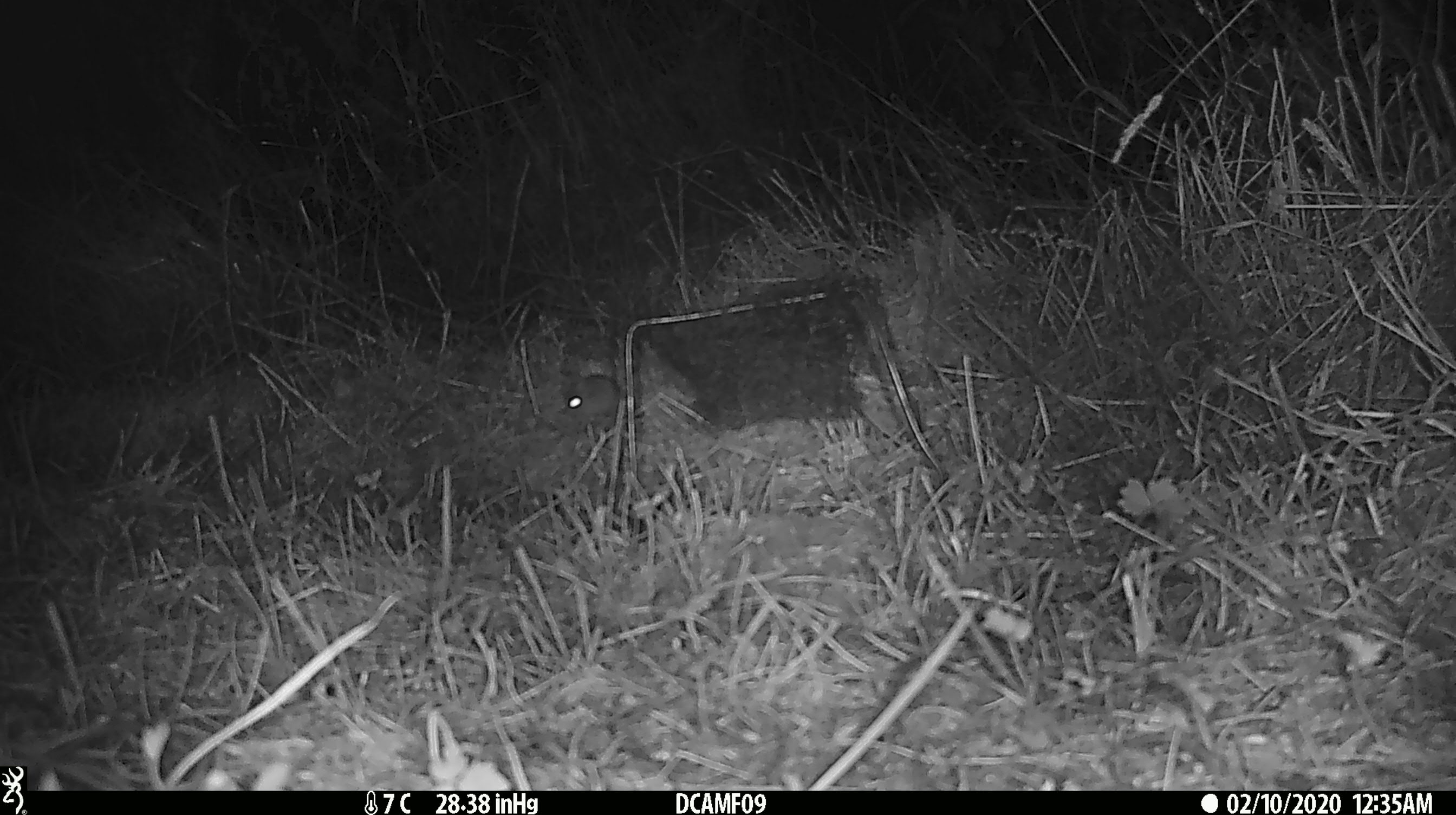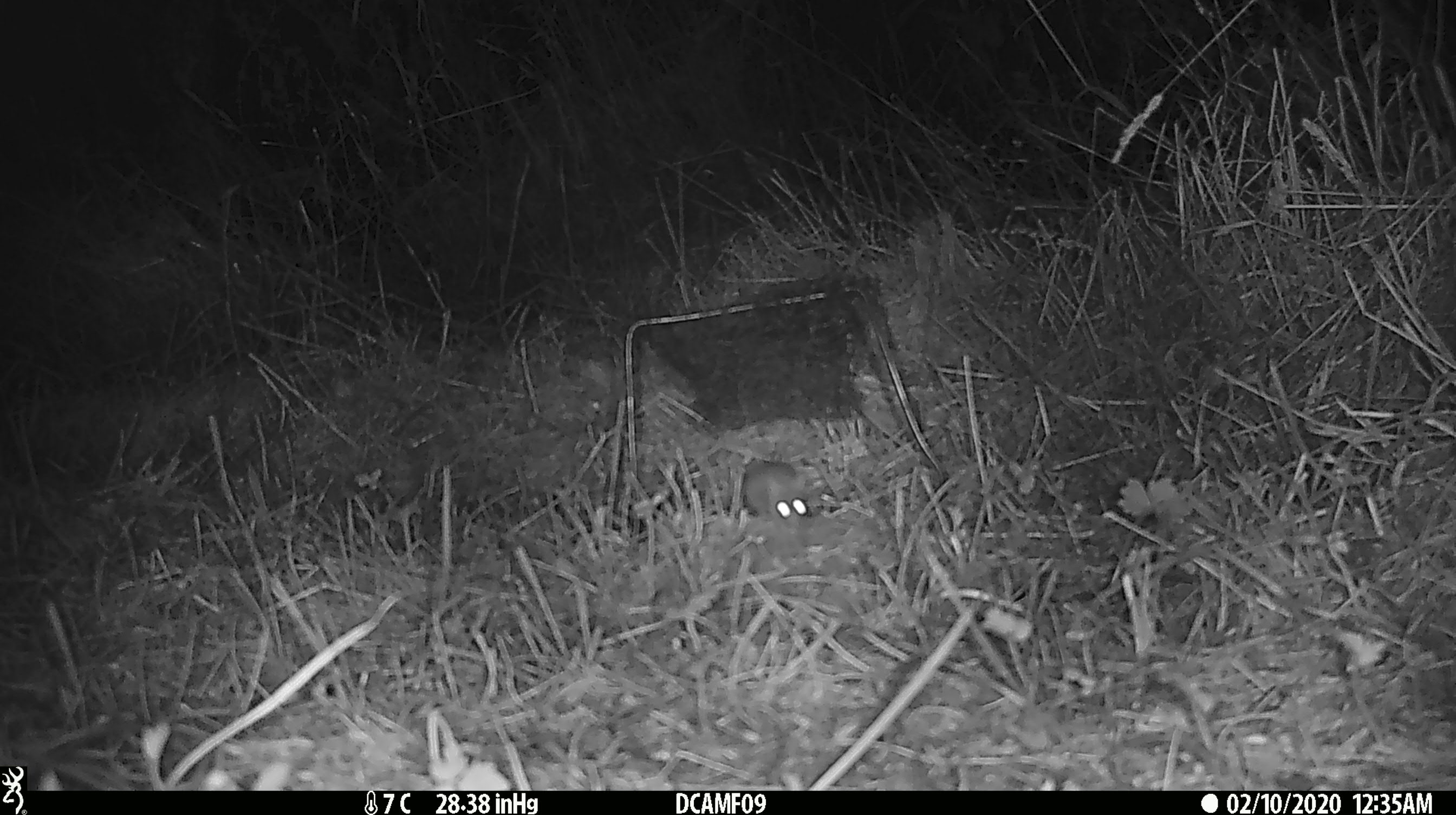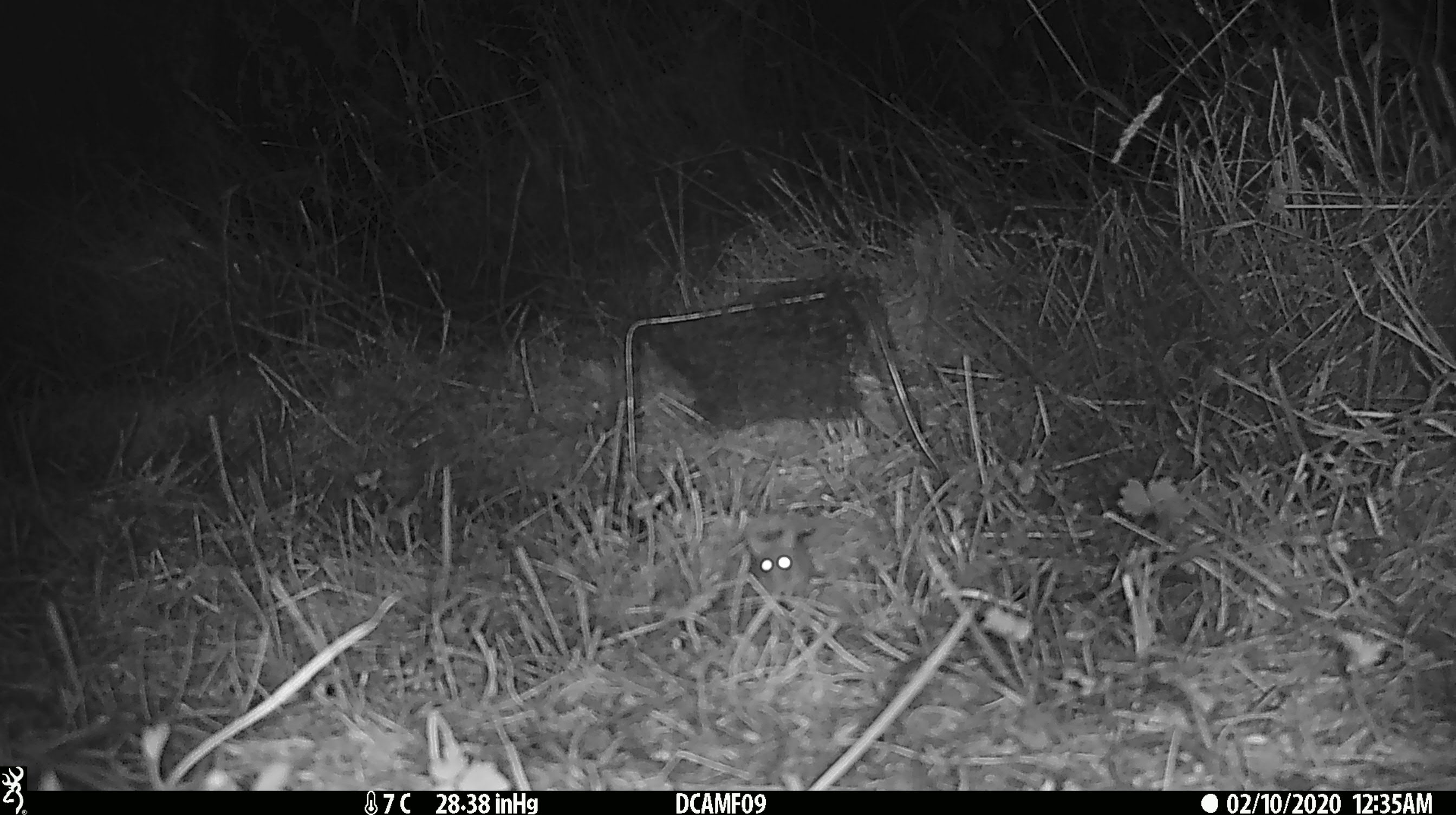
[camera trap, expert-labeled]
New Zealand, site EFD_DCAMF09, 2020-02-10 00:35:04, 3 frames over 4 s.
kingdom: Animalia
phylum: Chordata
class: Mammalia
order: Rodentia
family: Muridae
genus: Mus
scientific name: Mus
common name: mouse